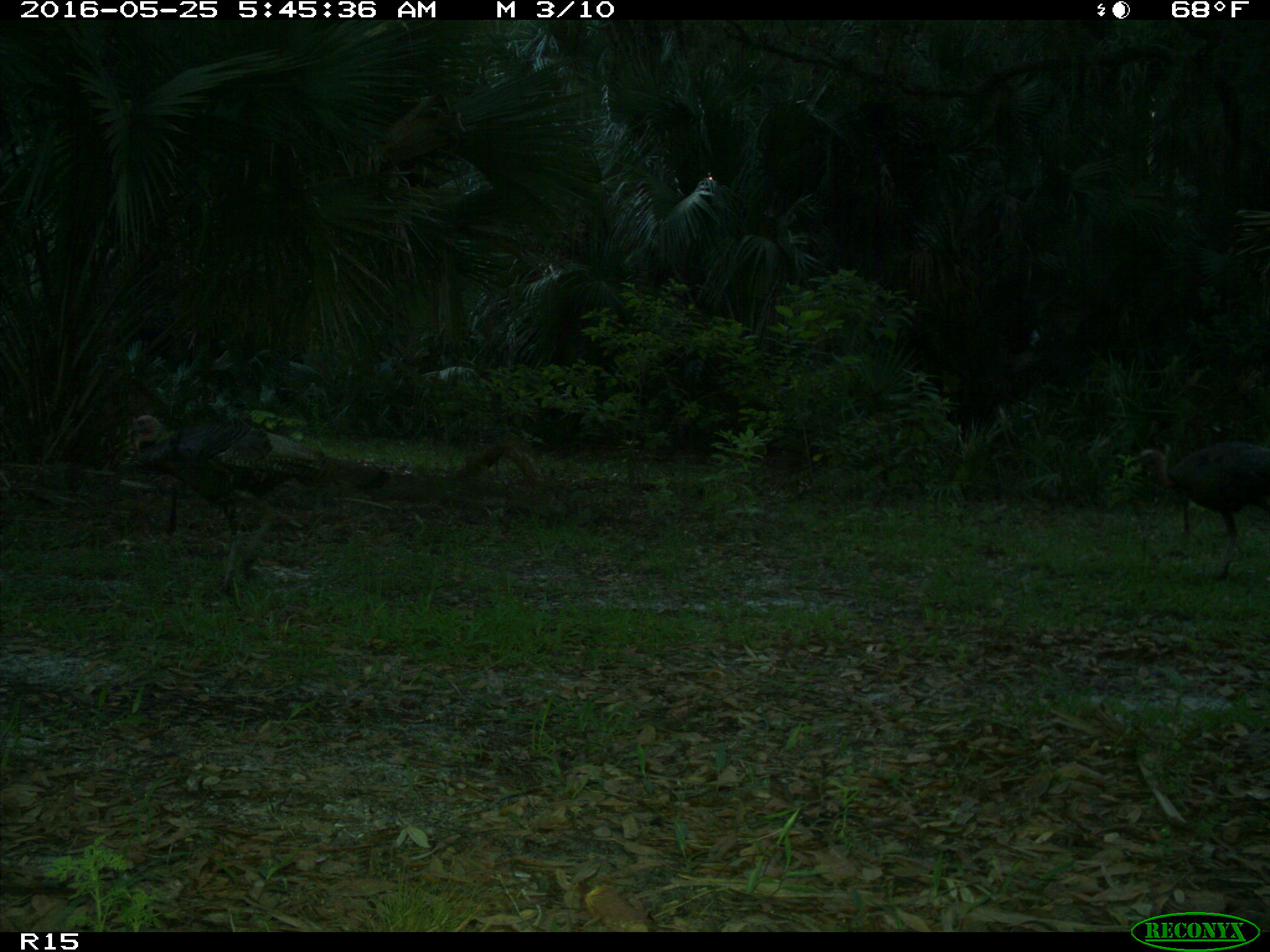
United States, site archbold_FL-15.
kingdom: Animalia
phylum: Chordata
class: Aves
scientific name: Aves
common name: birds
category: unidentified bird